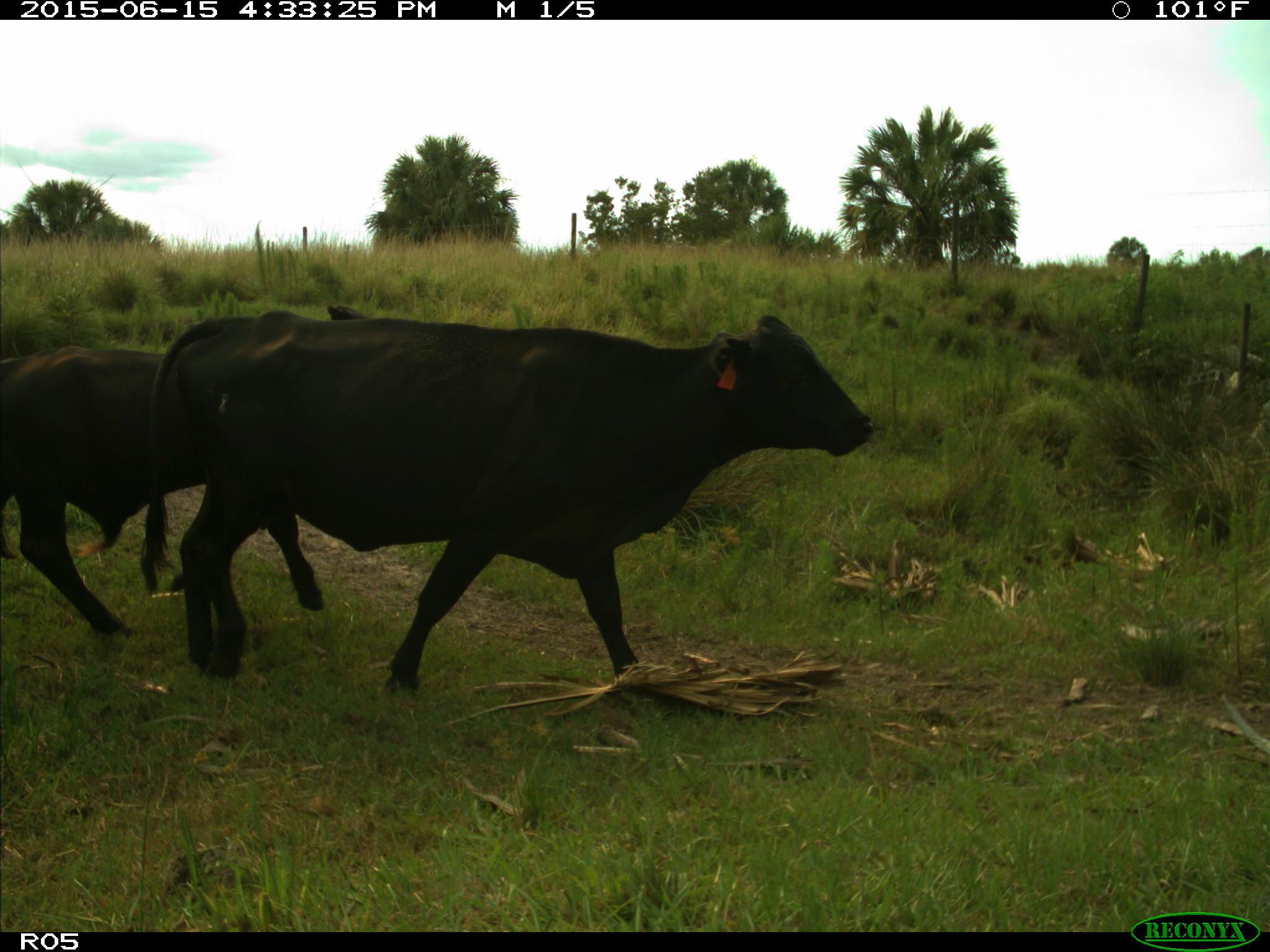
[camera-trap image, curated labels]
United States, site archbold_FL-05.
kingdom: Animalia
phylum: Chordata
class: Mammalia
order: Artiodactyla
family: Bovidae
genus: Bos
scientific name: Bos taurus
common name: domestic cow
Bos taurus (domestic cow).